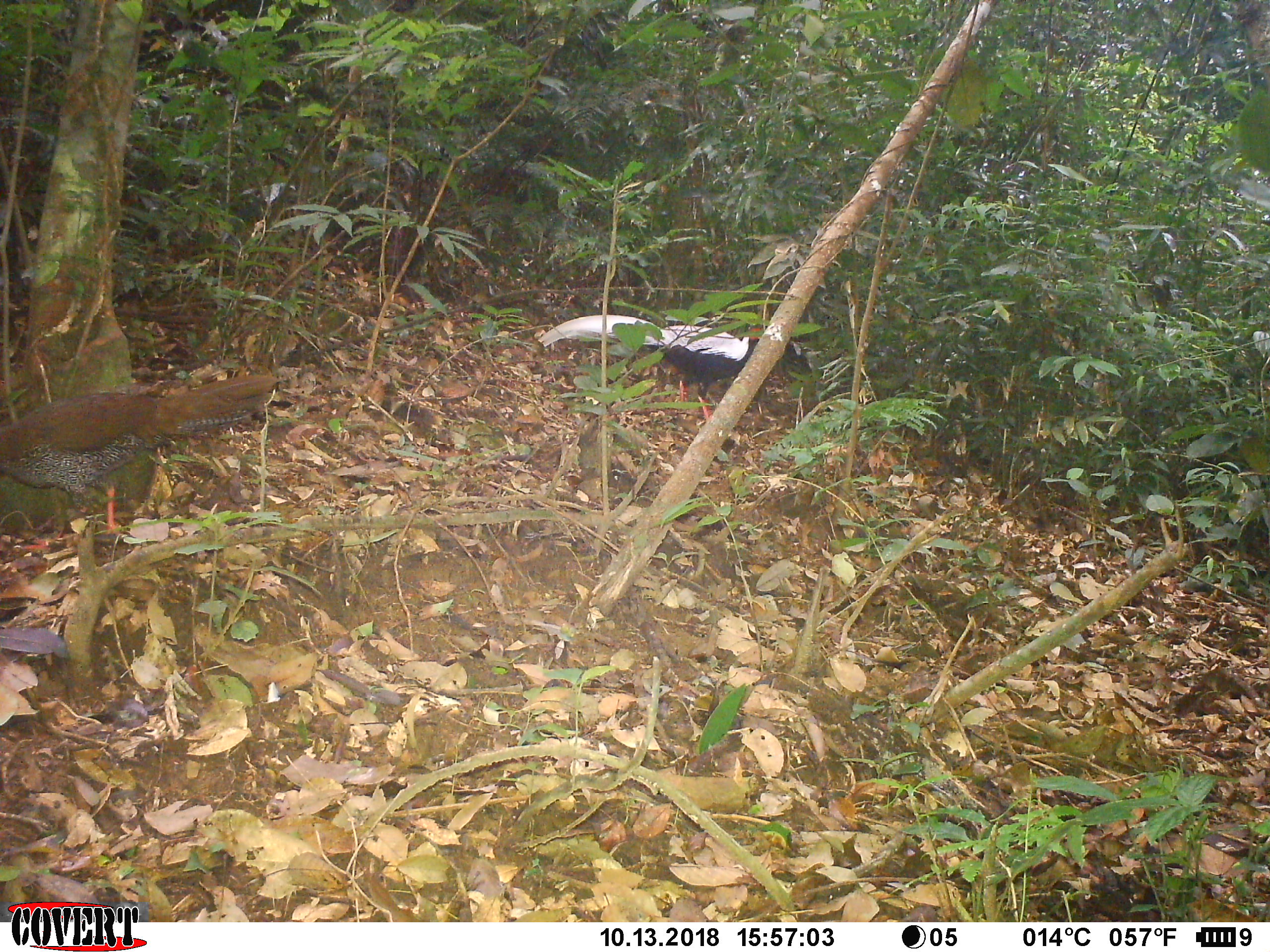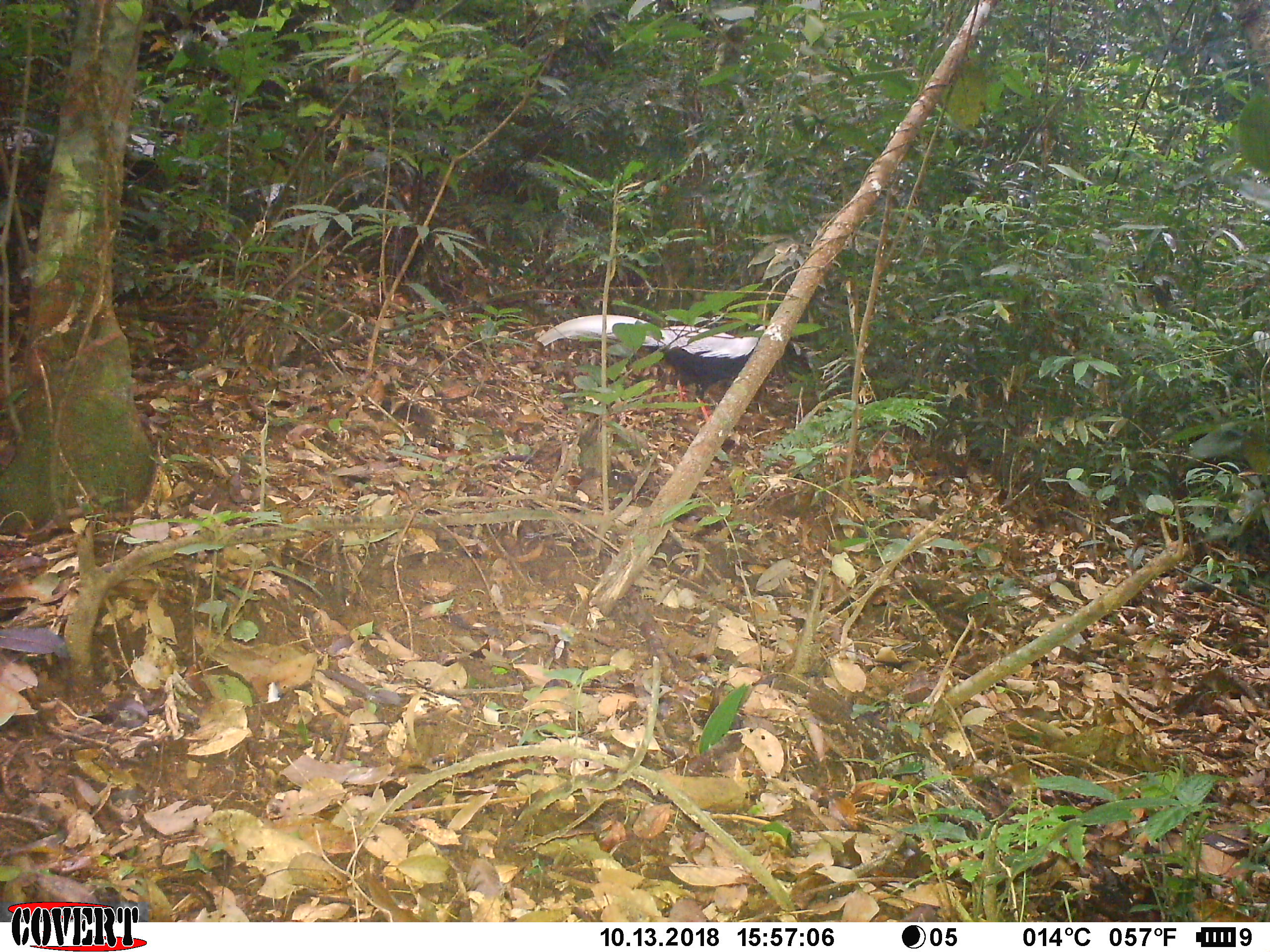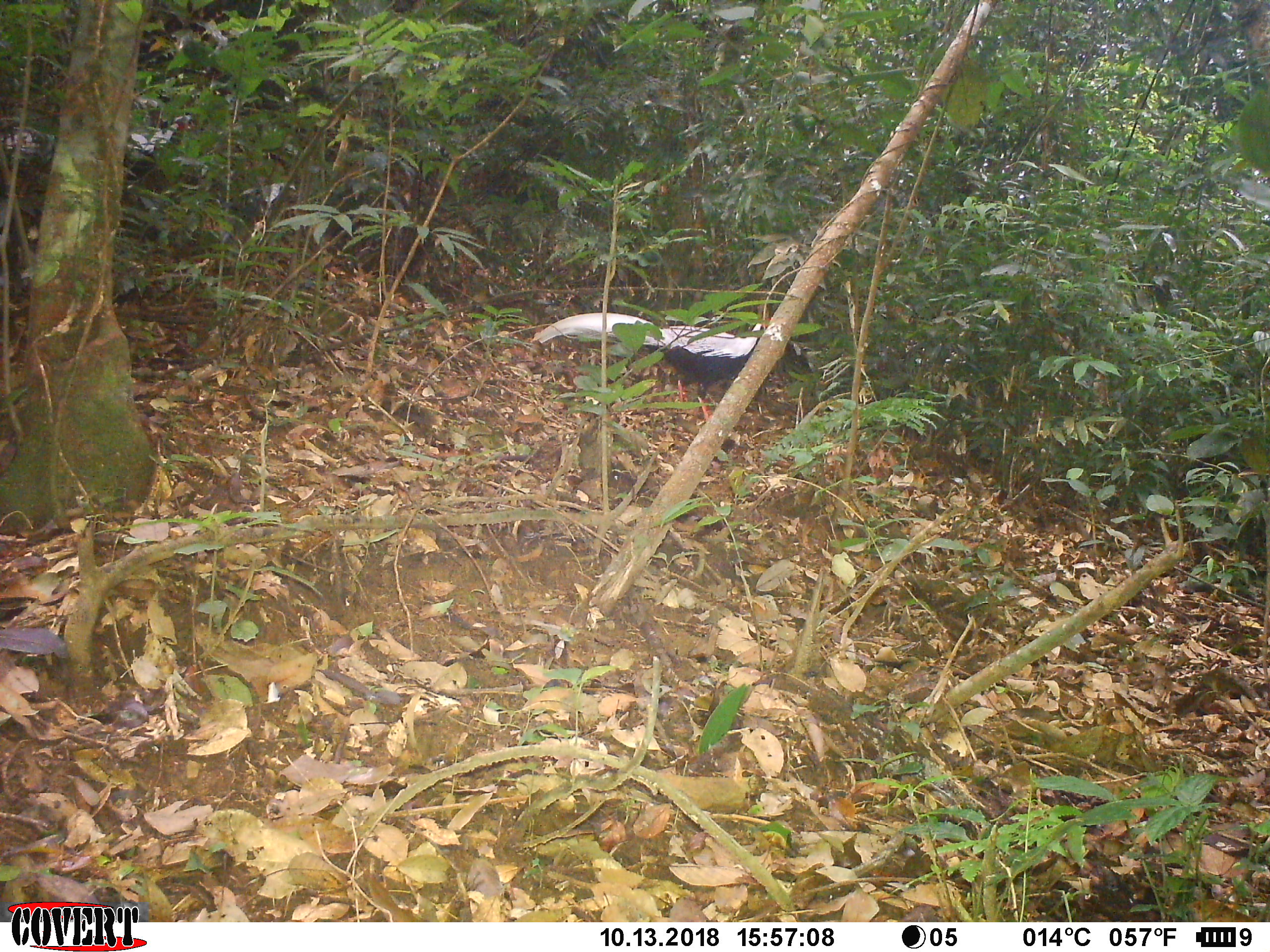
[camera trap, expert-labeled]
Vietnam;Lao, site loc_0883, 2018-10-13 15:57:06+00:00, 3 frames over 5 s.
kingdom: Animalia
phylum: Chordata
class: Aves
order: Galliformes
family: Phasianidae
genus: Lophura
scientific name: Lophura nycthemera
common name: silver pheasant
Silver pheasant (Lophura nycthemera). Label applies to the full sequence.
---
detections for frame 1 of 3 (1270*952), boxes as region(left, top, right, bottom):
silver pheasant: region(0, 374, 277, 549); region(537, 314, 764, 420)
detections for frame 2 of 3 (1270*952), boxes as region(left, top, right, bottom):
silver pheasant: region(536, 314, 767, 425)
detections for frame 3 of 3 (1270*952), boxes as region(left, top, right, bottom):
silver pheasant: region(530, 312, 772, 425)